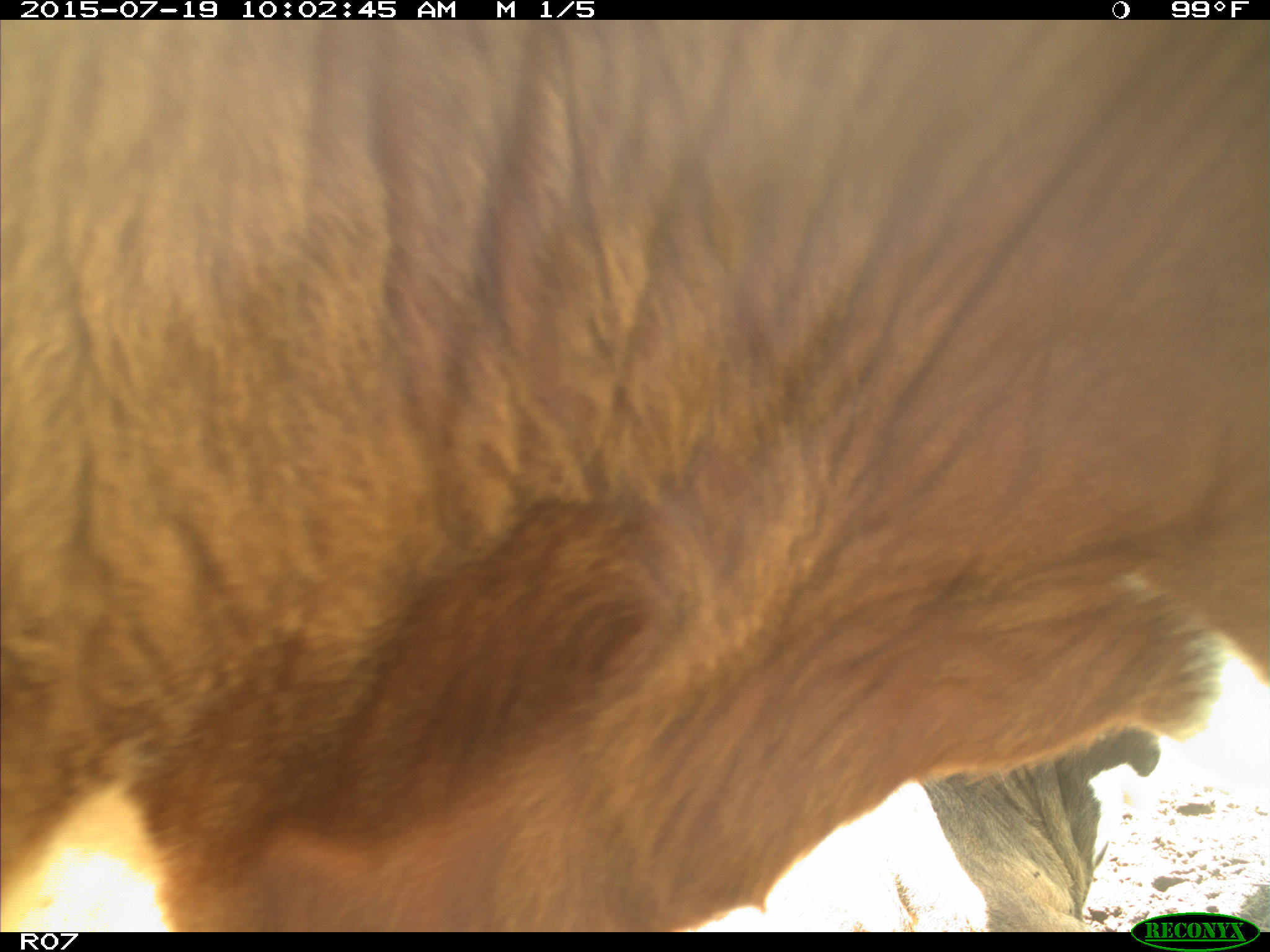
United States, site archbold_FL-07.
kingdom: Animalia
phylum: Chordata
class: Mammalia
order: Artiodactyla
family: Bovidae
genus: Bos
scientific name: Bos taurus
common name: domestic cow